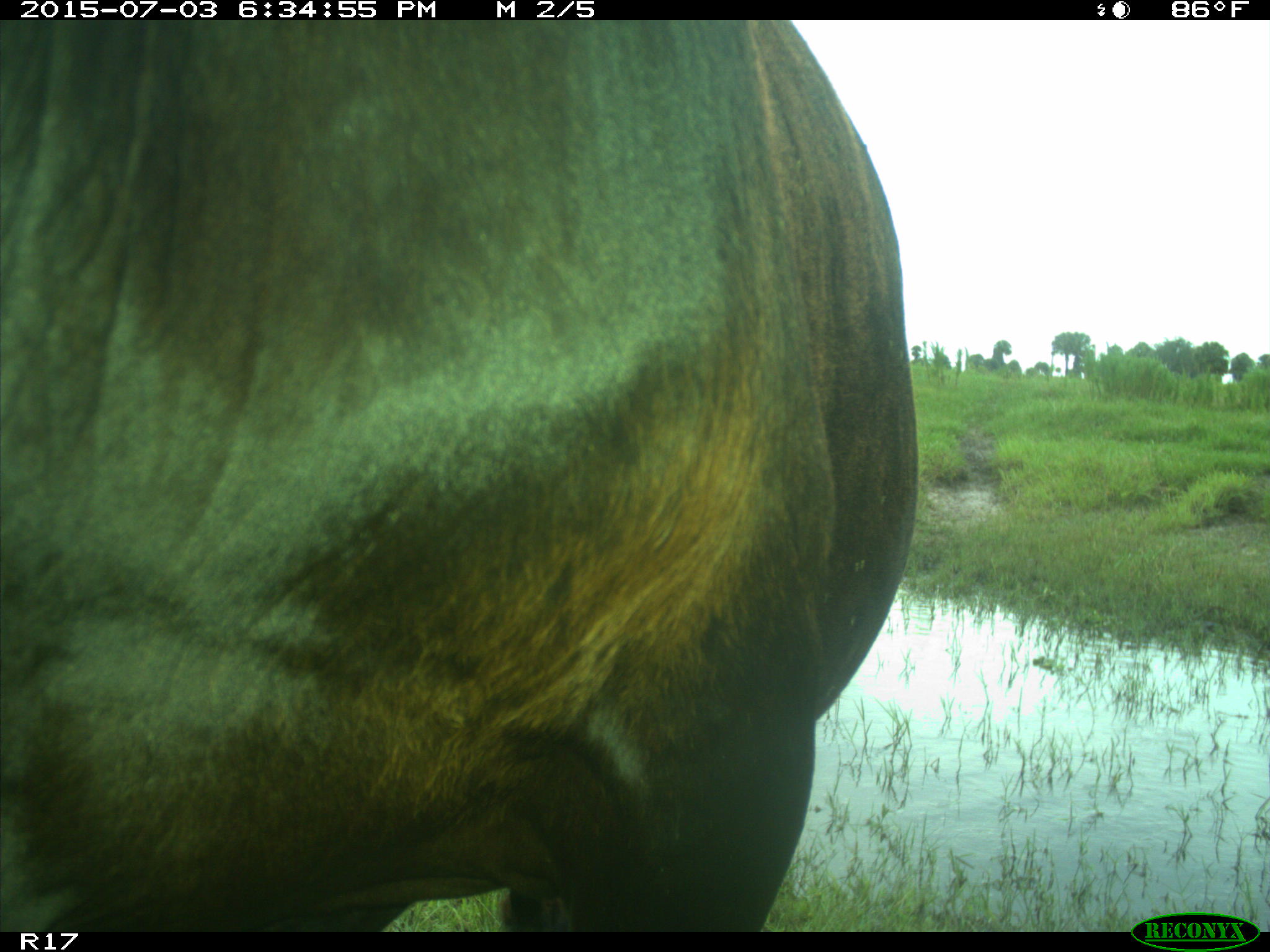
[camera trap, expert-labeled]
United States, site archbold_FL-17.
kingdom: Animalia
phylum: Chordata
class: Mammalia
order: Artiodactyla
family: Bovidae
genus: Bos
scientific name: Bos taurus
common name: domestic cow